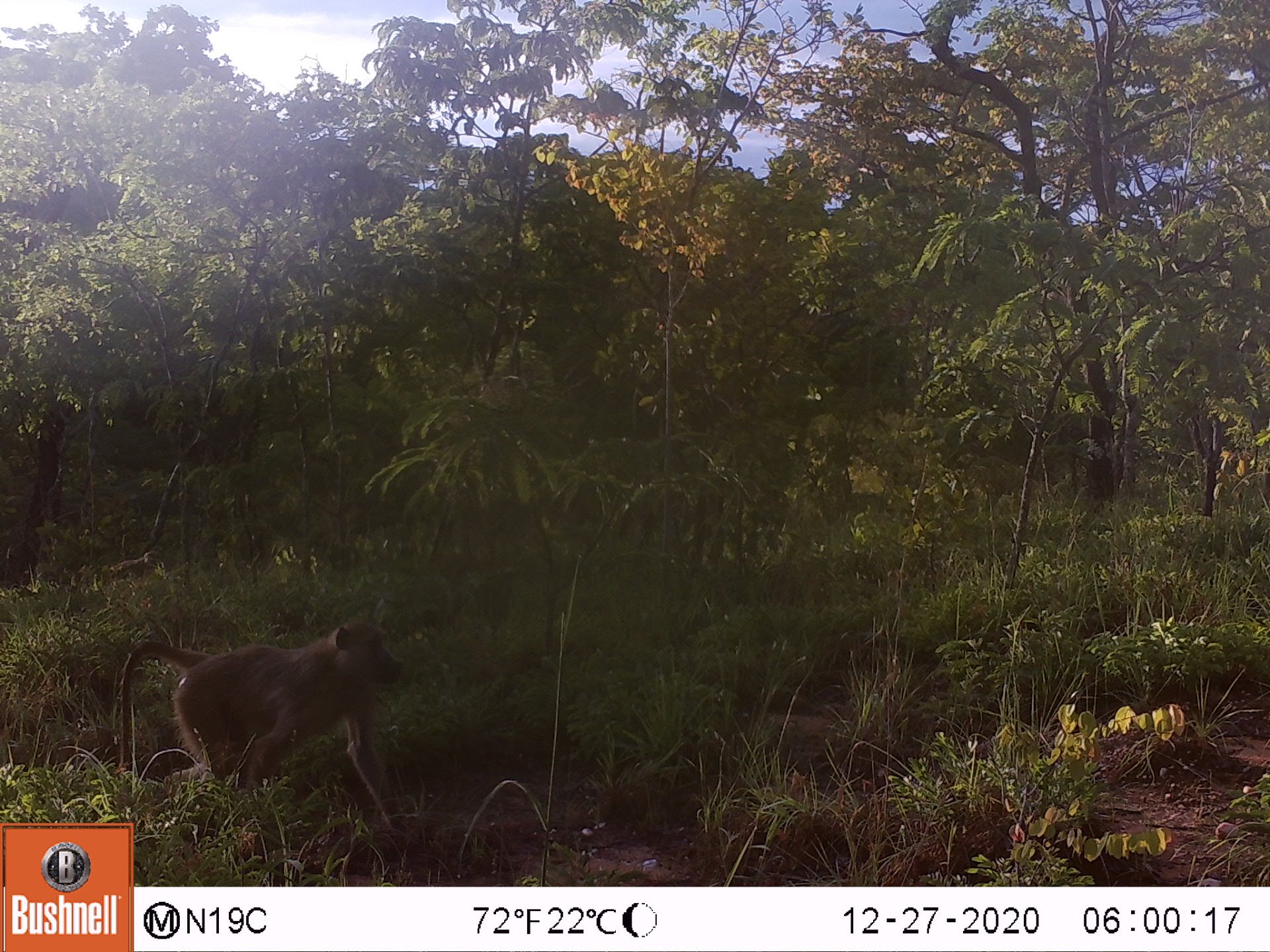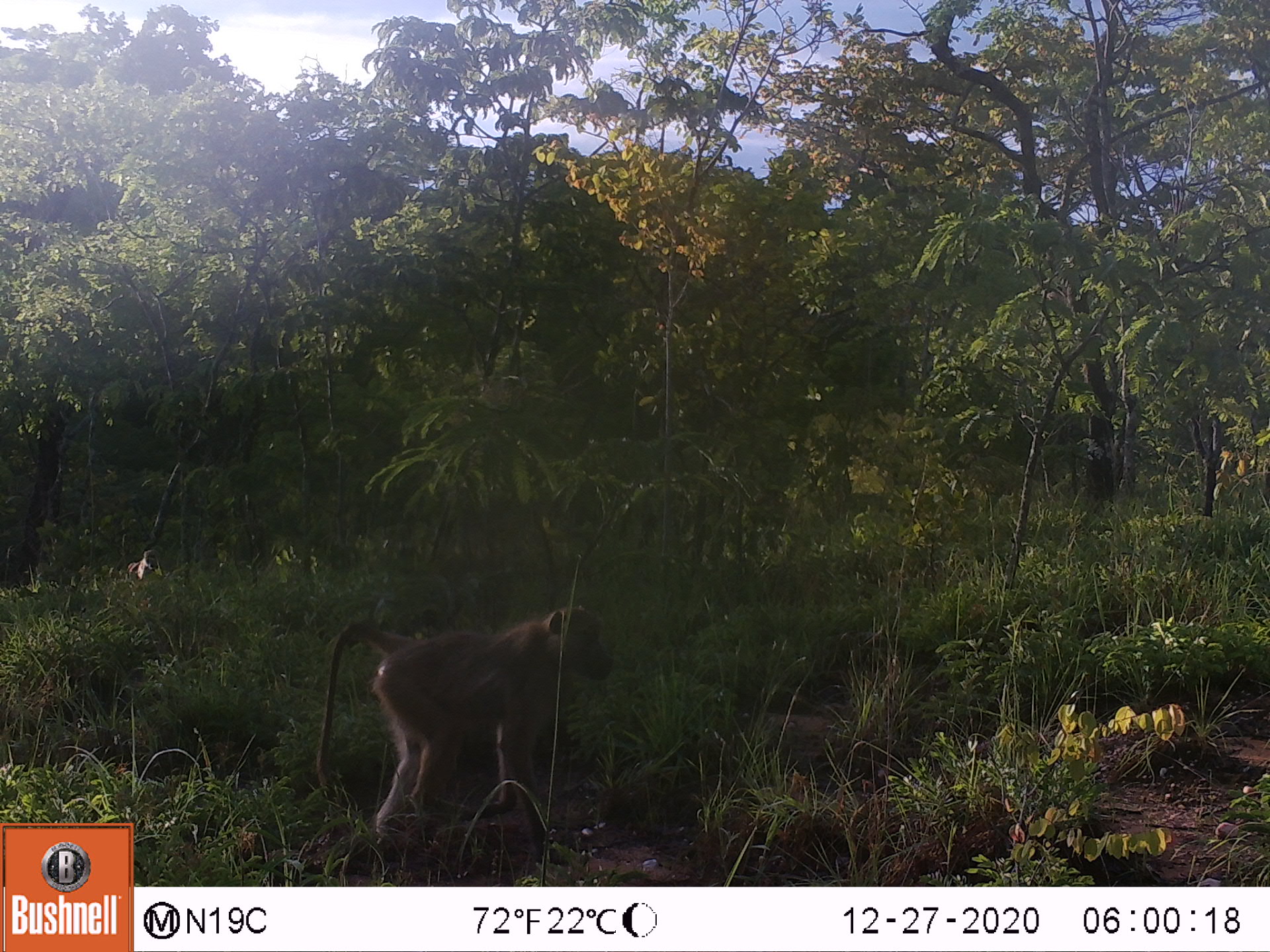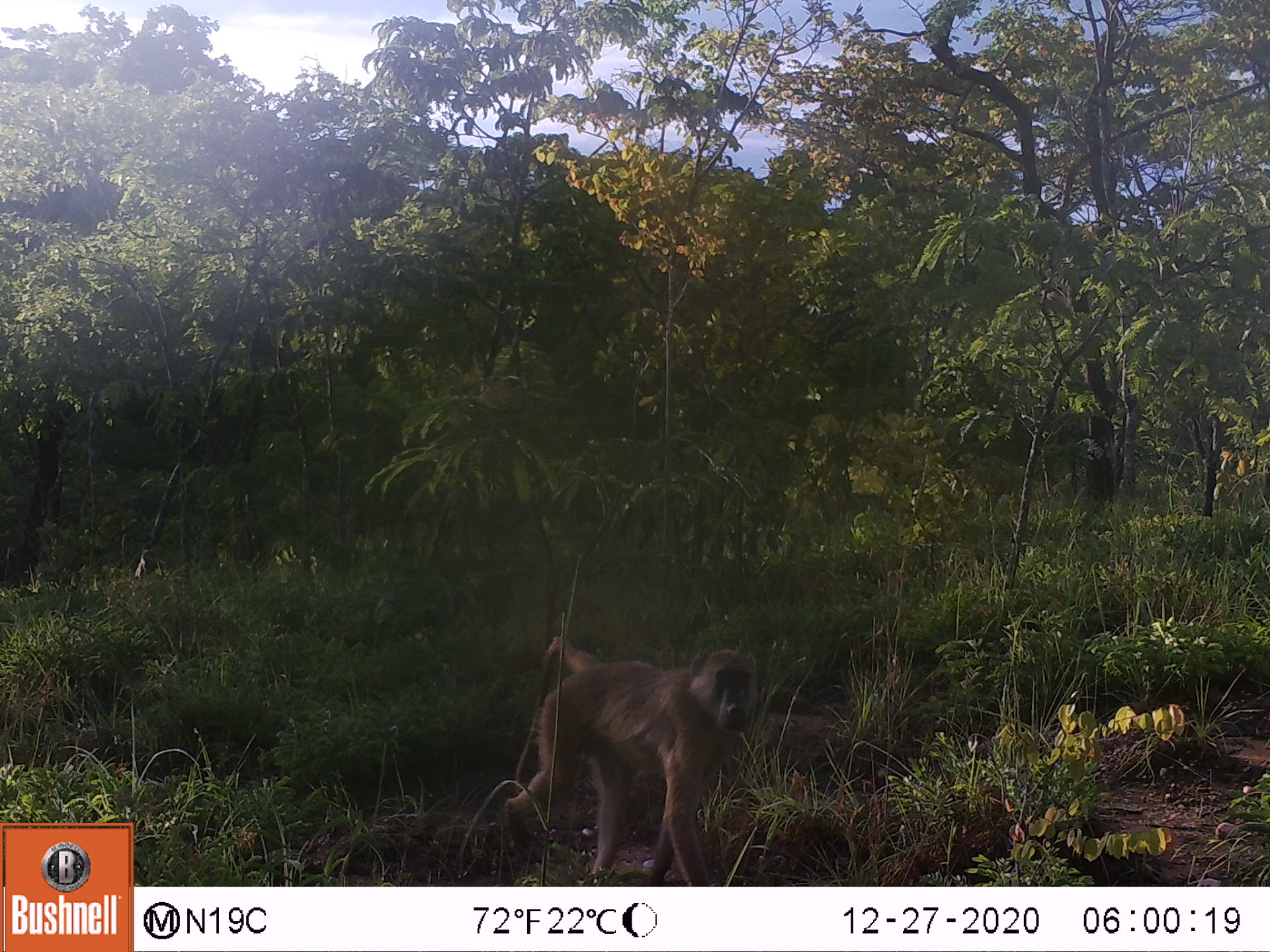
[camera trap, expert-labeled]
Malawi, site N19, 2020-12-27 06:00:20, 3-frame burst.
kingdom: Animalia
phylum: Chordata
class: Mammalia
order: Primates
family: Cercopithecidae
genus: Papio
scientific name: Papio cynocephalus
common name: yellow baboon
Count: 1.